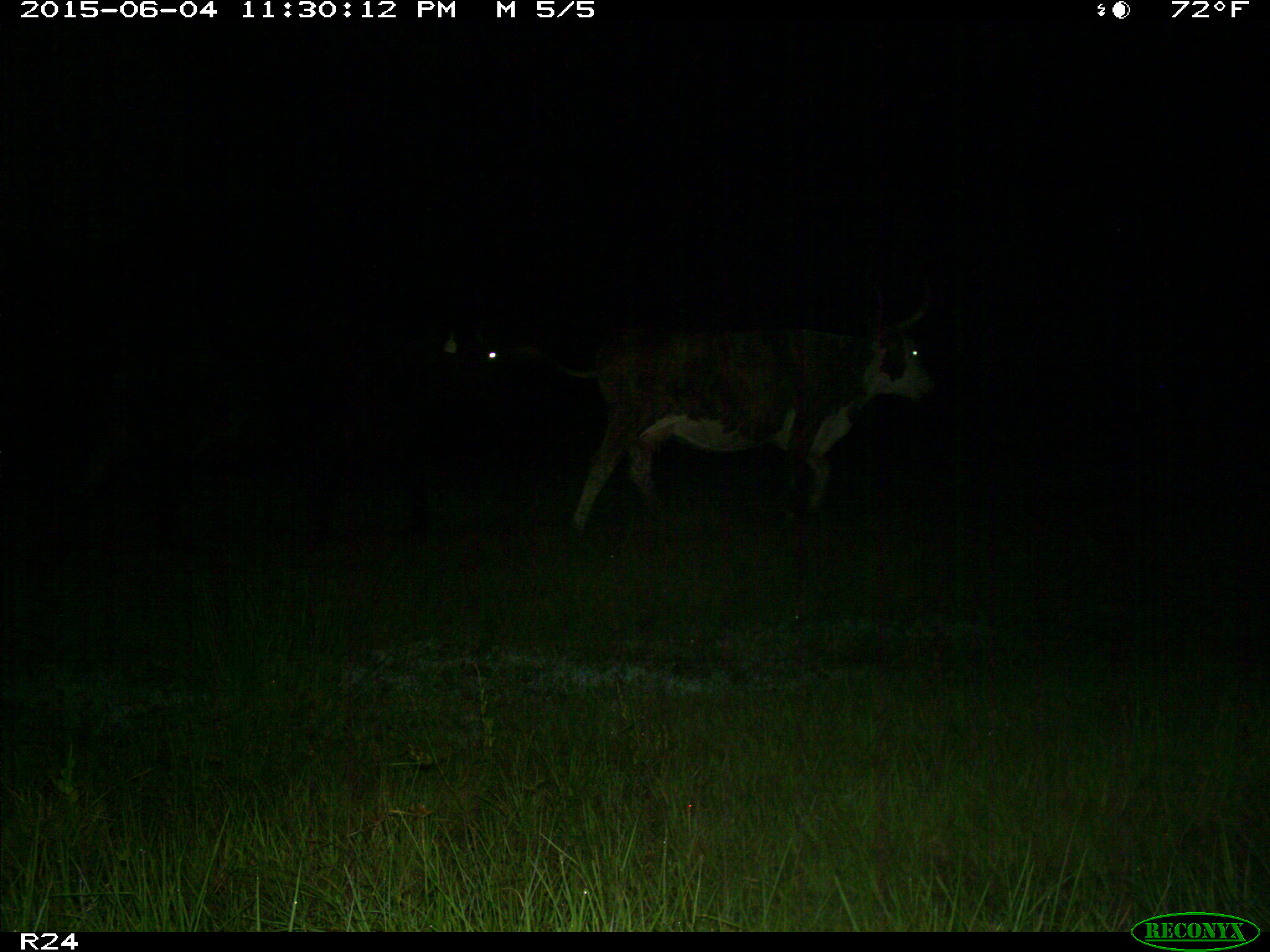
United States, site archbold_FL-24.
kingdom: Animalia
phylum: Chordata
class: Mammalia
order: Carnivora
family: Procyonidae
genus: Procyon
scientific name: Procyon lotor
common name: common raccoon